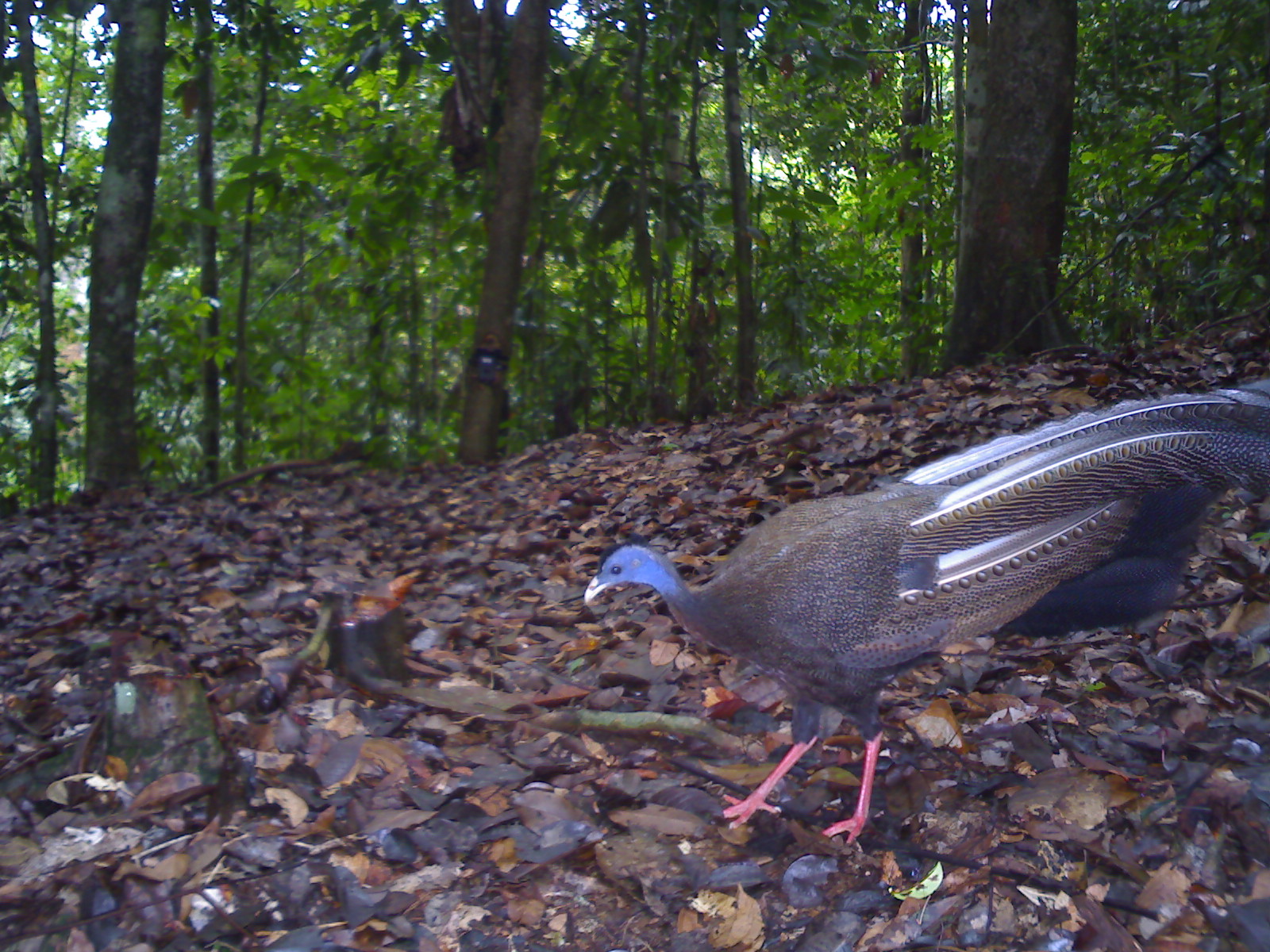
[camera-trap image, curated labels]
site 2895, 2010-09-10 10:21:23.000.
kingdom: Animalia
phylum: Chordata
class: Aves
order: Galliformes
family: Phasianidae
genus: Argusianus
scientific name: Argusianus argus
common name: great argus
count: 1